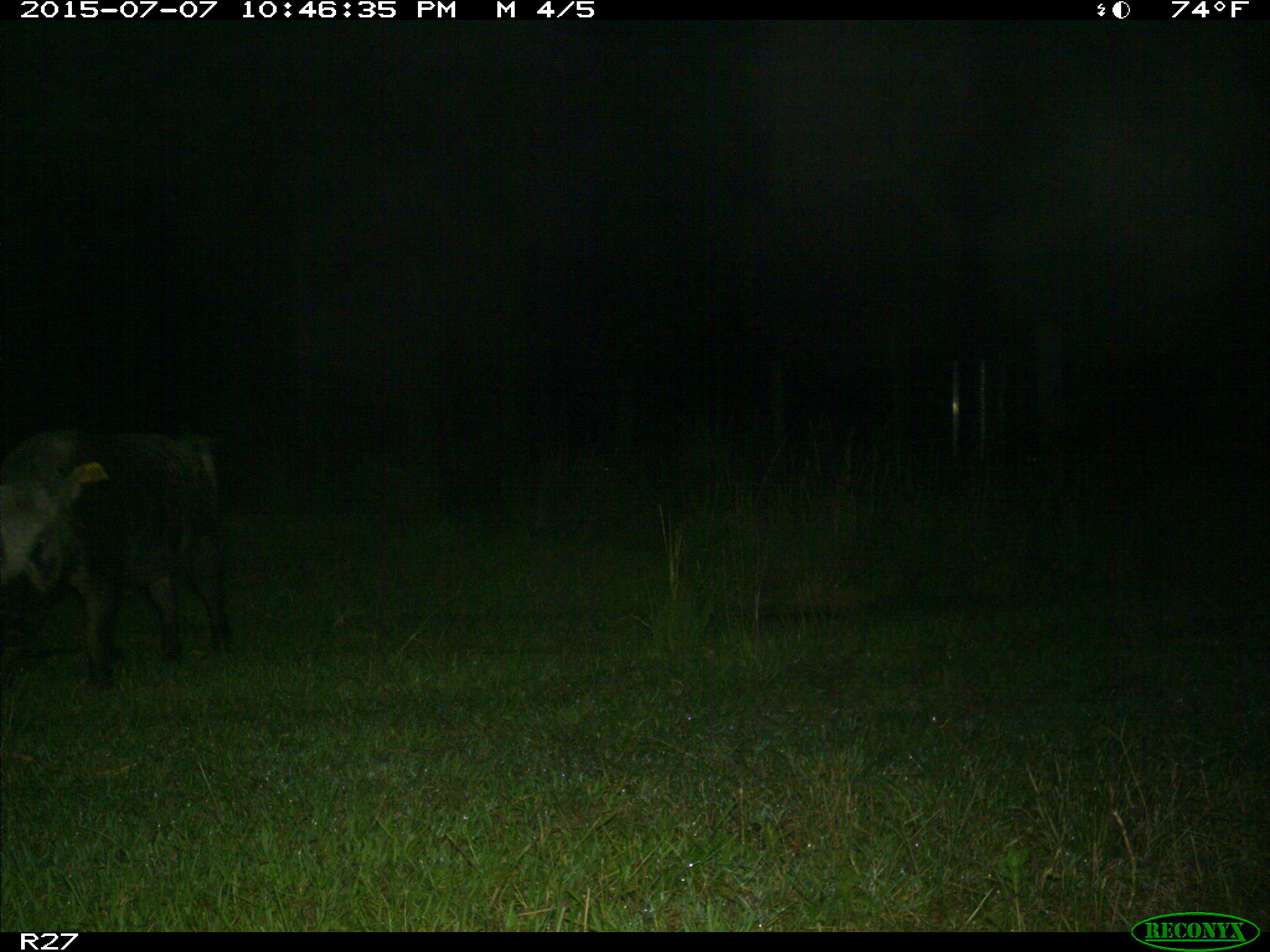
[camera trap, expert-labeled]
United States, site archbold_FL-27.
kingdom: Animalia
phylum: Chordata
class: Mammalia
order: Artiodactyla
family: Suidae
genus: Sus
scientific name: Sus scrofa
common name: wild boar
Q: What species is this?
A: Sus scrofa (wild boar).